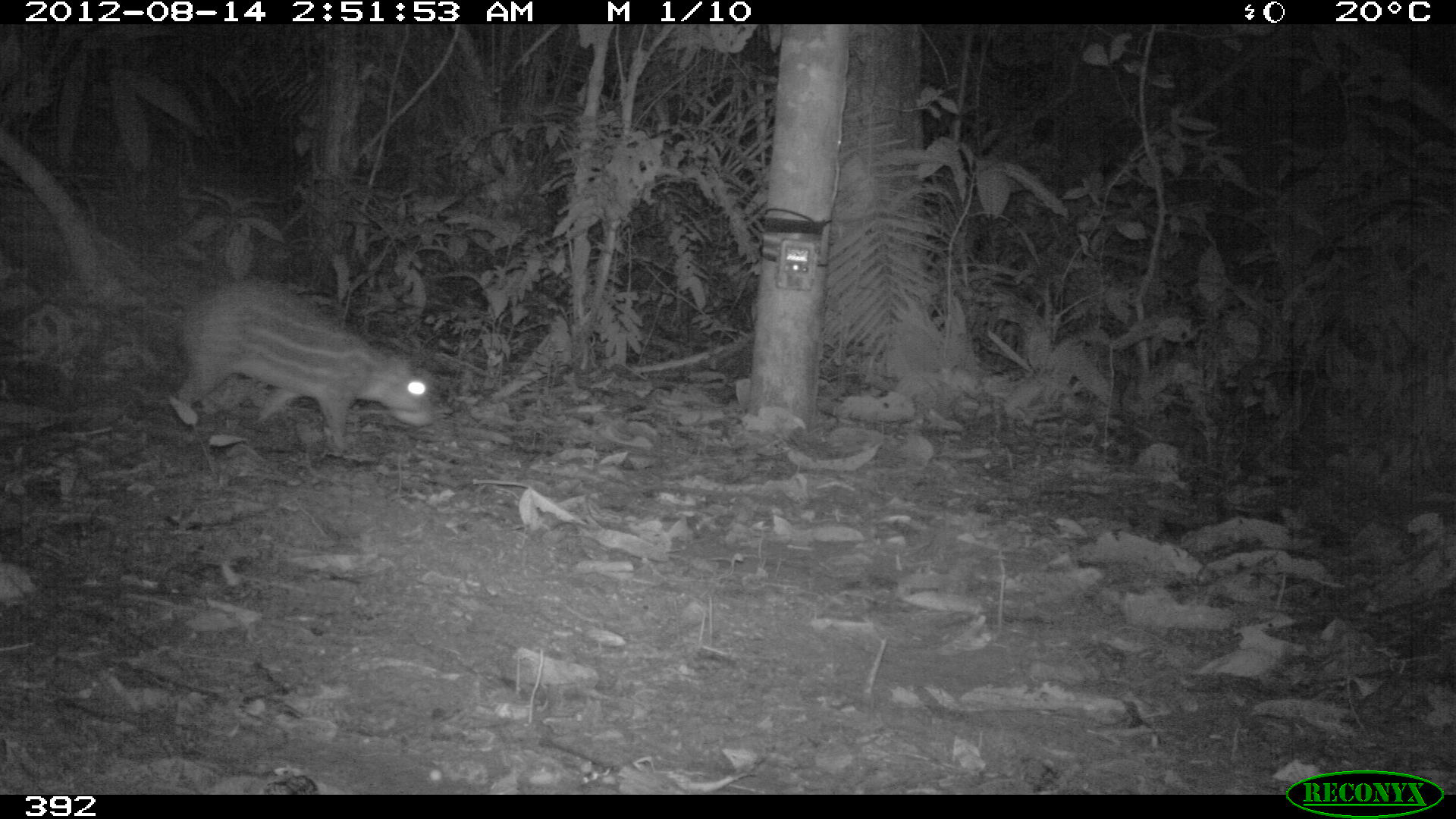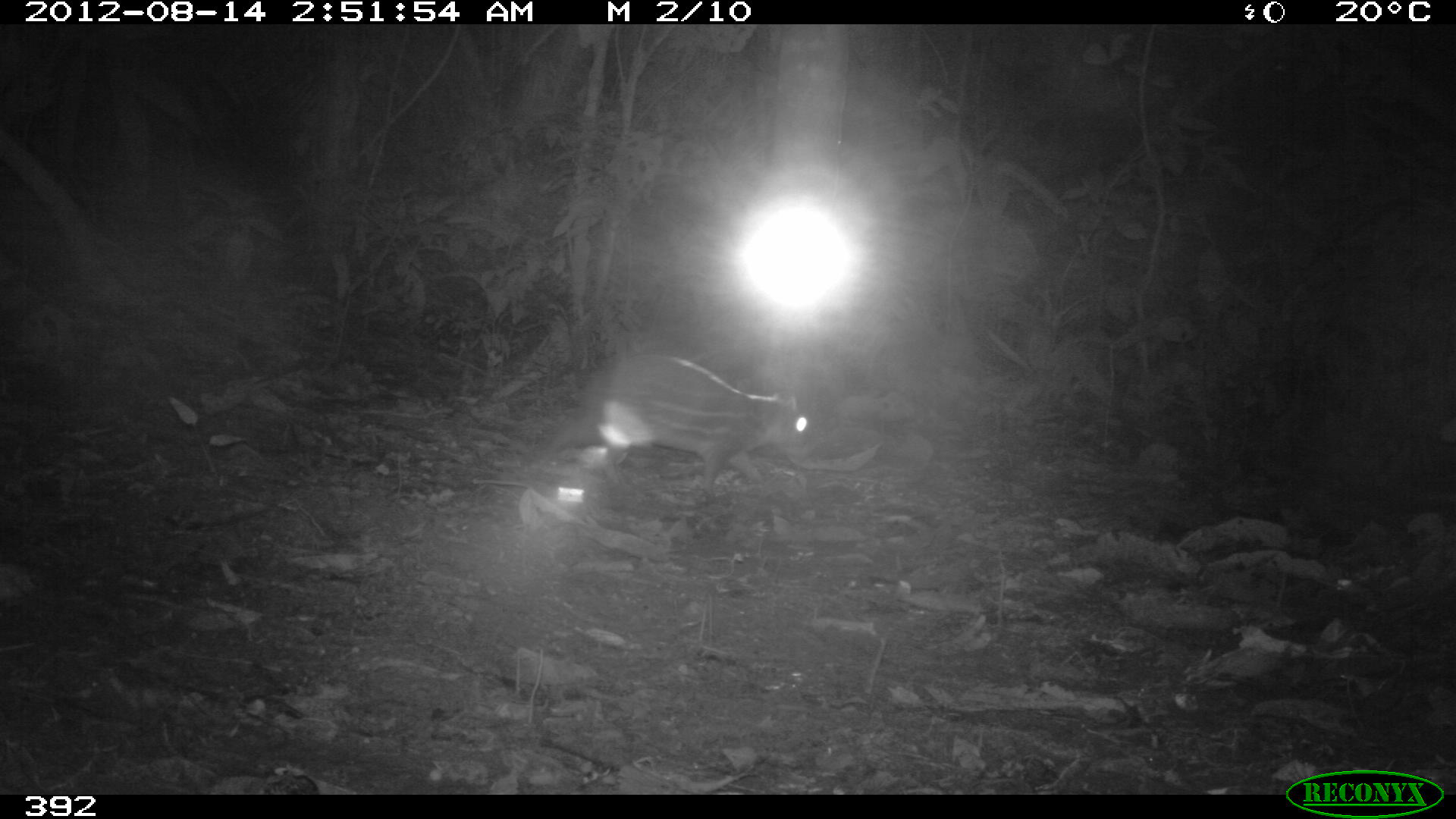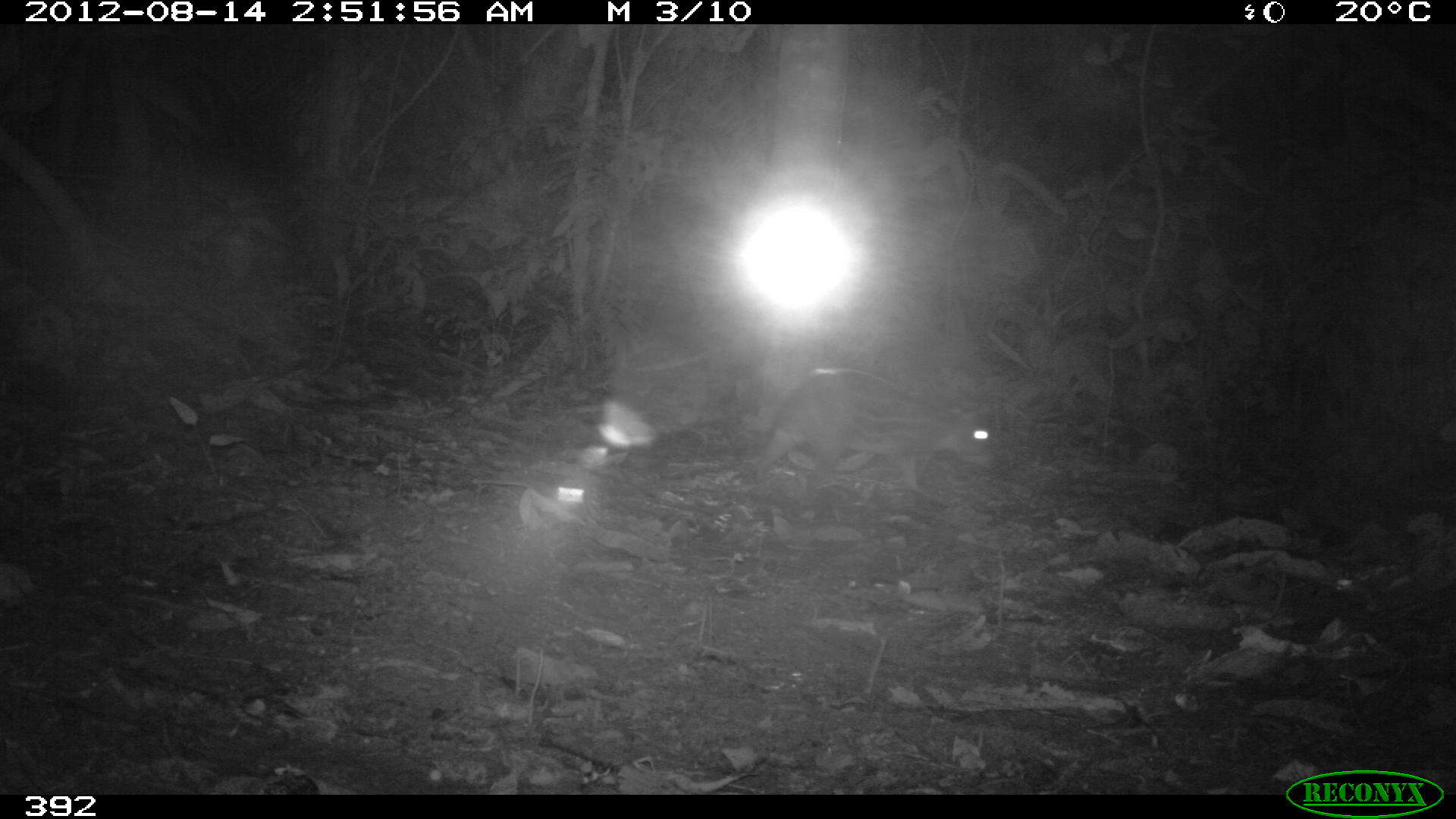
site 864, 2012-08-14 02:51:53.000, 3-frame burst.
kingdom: Animalia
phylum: Chordata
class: Mammalia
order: Rodentia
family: Cuniculidae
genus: Cuniculus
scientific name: Cuniculus paca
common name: spotted paca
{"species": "Cuniculus paca (spotted paca)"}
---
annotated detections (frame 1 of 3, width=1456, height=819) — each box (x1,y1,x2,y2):
cuniculus paca: (166,275,432,456)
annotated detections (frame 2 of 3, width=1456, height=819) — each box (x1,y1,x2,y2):
cuniculus paca: (531,349,809,489)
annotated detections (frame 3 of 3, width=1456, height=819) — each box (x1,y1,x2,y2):
cuniculus paca: (750,368,1000,489)